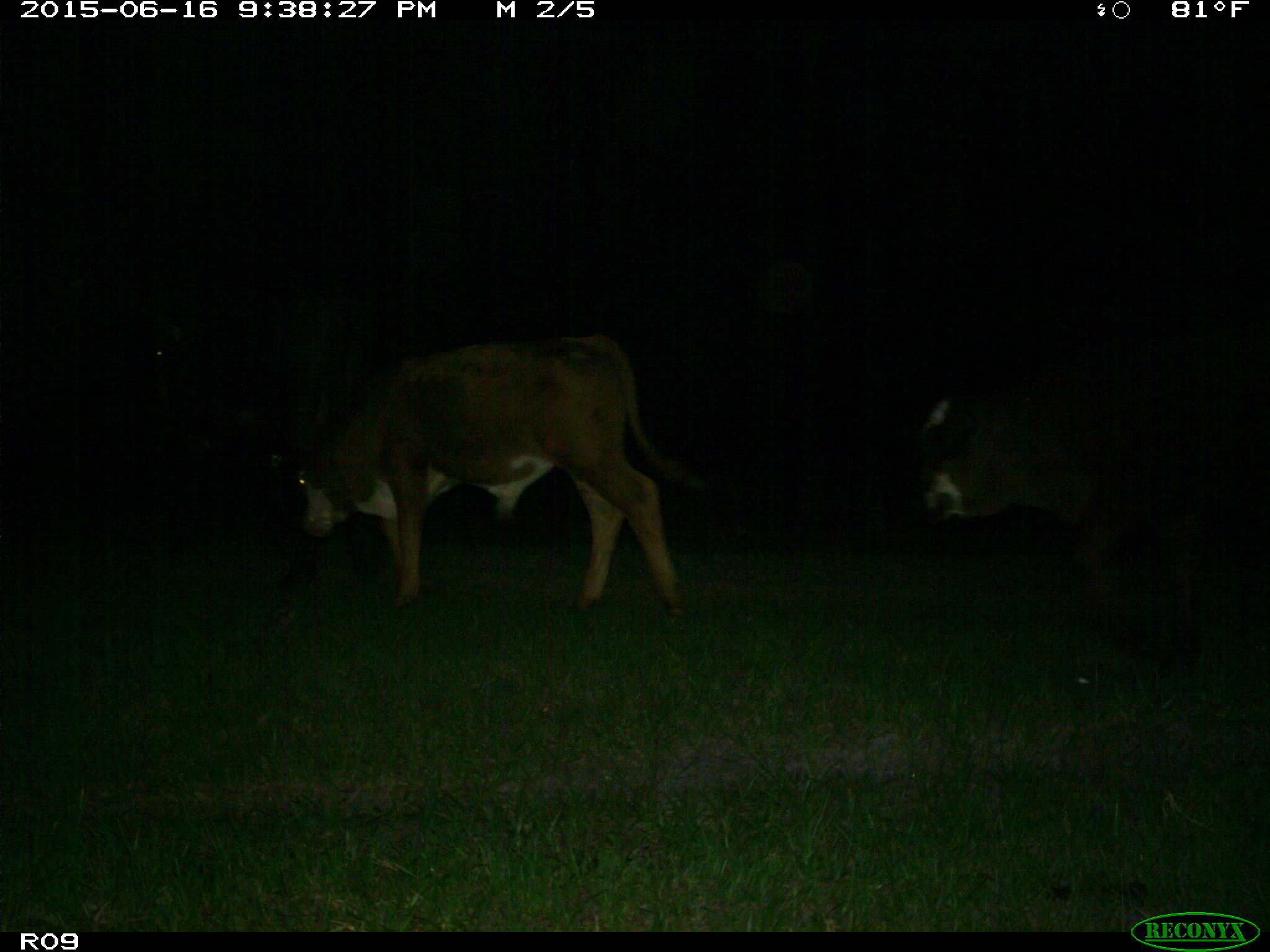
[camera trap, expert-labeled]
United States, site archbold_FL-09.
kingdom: Animalia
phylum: Chordata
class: Mammalia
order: Artiodactyla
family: Bovidae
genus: Bos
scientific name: Bos taurus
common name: domestic cow